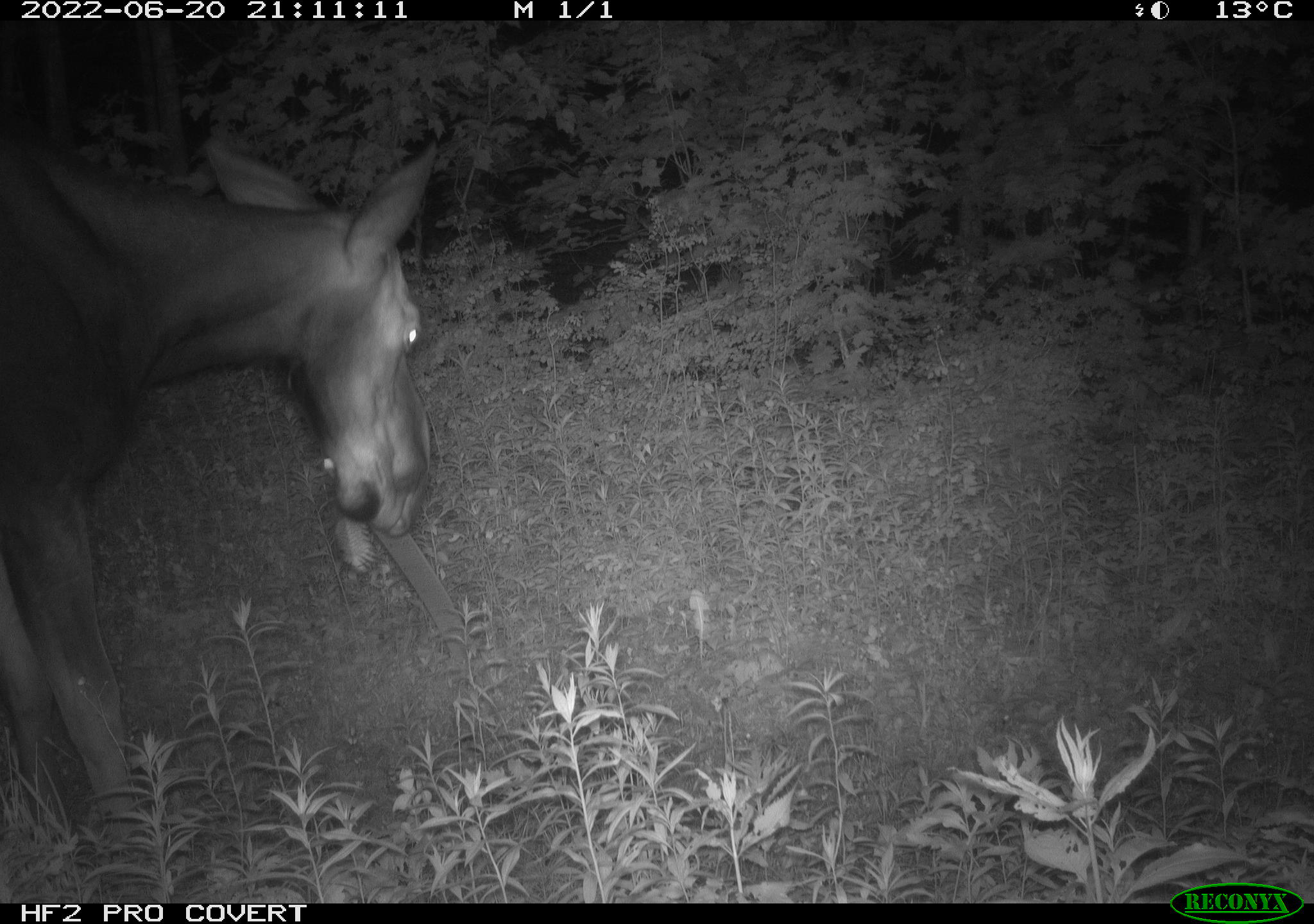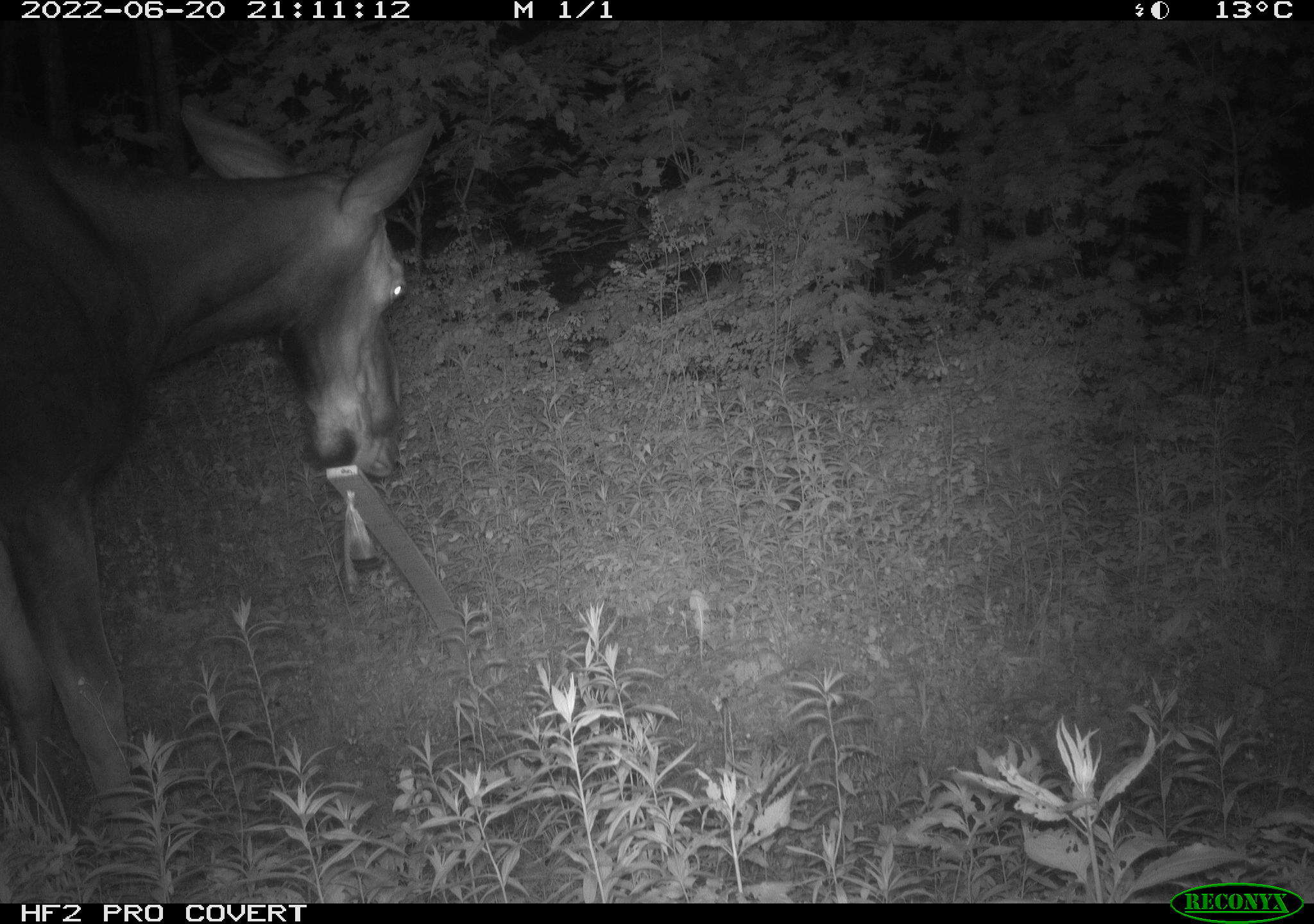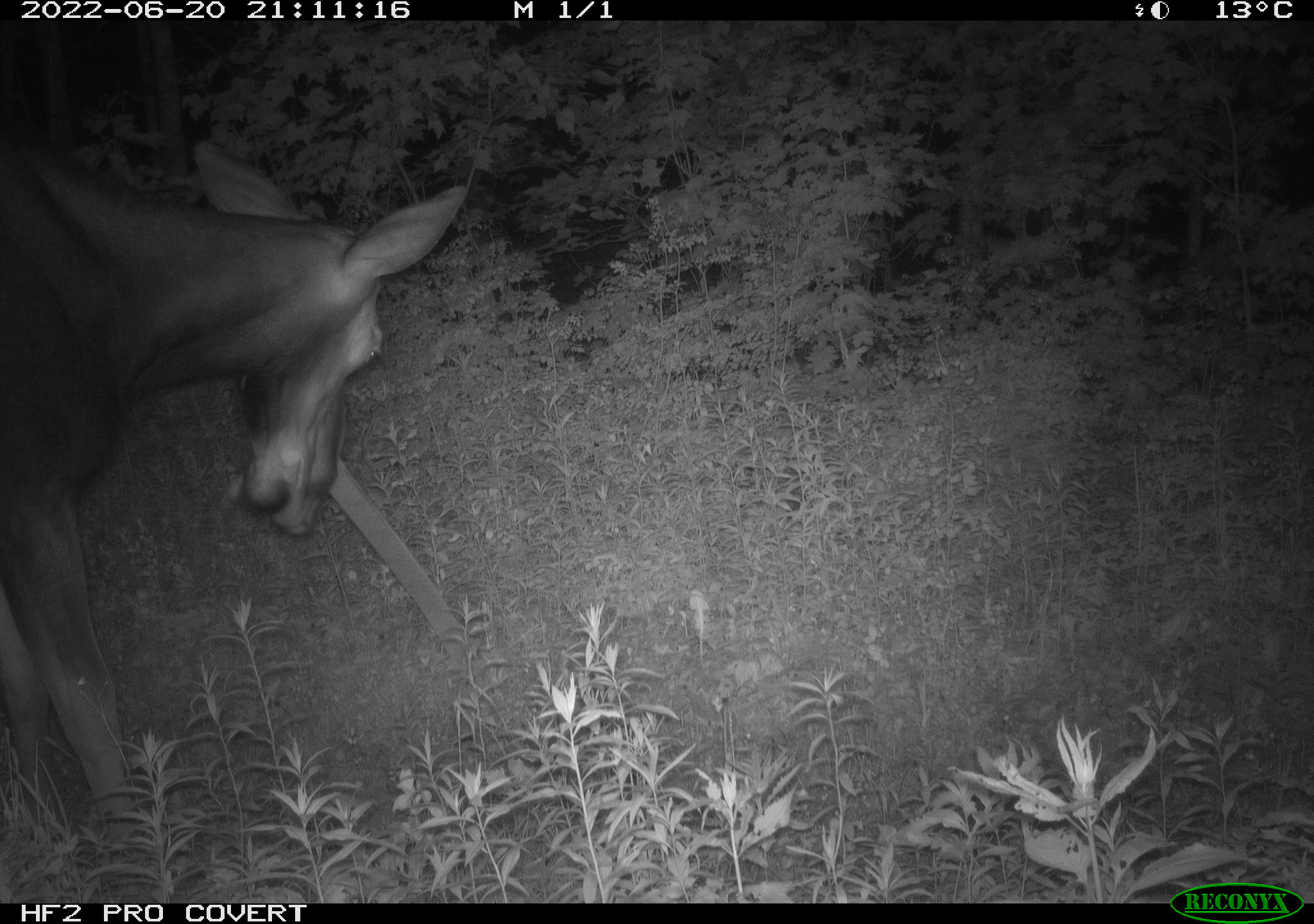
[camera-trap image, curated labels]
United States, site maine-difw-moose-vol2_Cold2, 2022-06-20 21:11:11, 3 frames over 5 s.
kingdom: Animalia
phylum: Chordata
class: Mammalia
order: Artiodactyla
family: Cervidae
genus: Alces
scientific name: Alces alces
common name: moose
Moose (Alces alces).